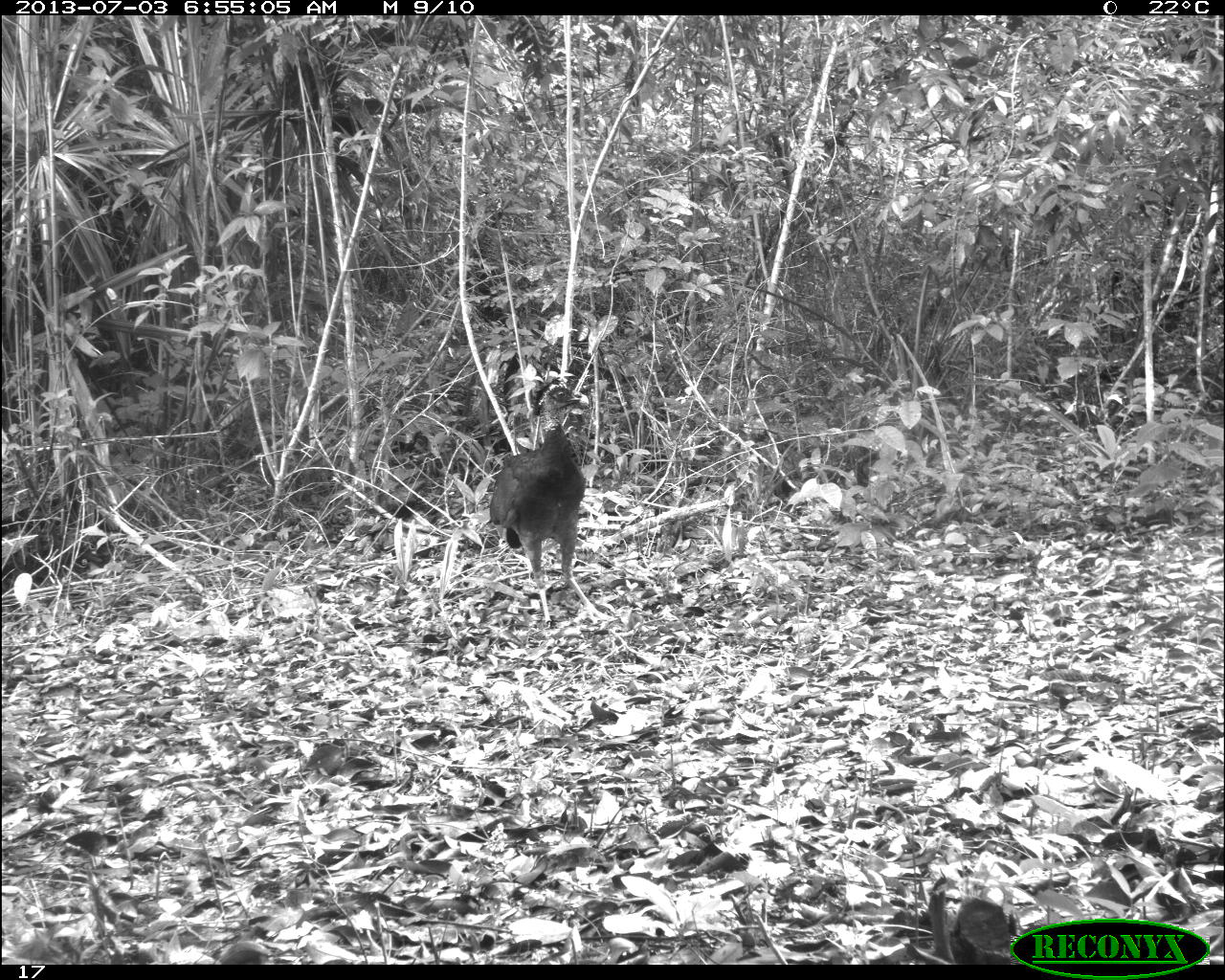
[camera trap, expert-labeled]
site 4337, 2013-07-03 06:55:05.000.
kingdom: Animalia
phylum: Chordata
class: Aves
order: Galliformes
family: Cracidae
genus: Crax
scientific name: Crax rubra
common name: great curassow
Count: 1.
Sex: female.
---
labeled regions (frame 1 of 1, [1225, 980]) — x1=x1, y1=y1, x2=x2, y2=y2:
crax rubra: x1=489, y1=384, x2=621, y2=623